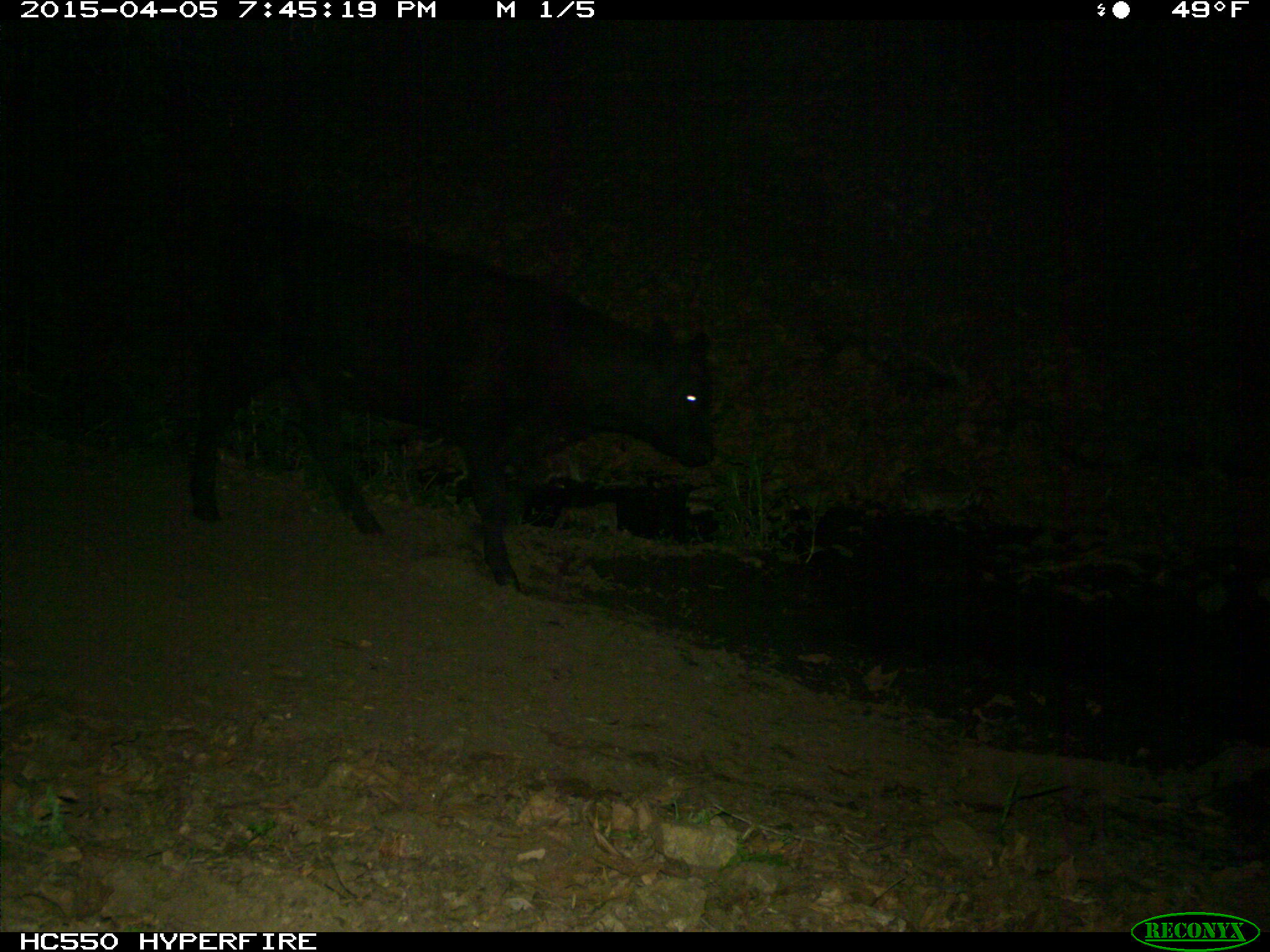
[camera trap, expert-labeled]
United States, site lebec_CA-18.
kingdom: Animalia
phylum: Chordata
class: Mammalia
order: Artiodactyla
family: Bovidae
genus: Bos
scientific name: Bos taurus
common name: domestic cow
Bos taurus (domestic cow).